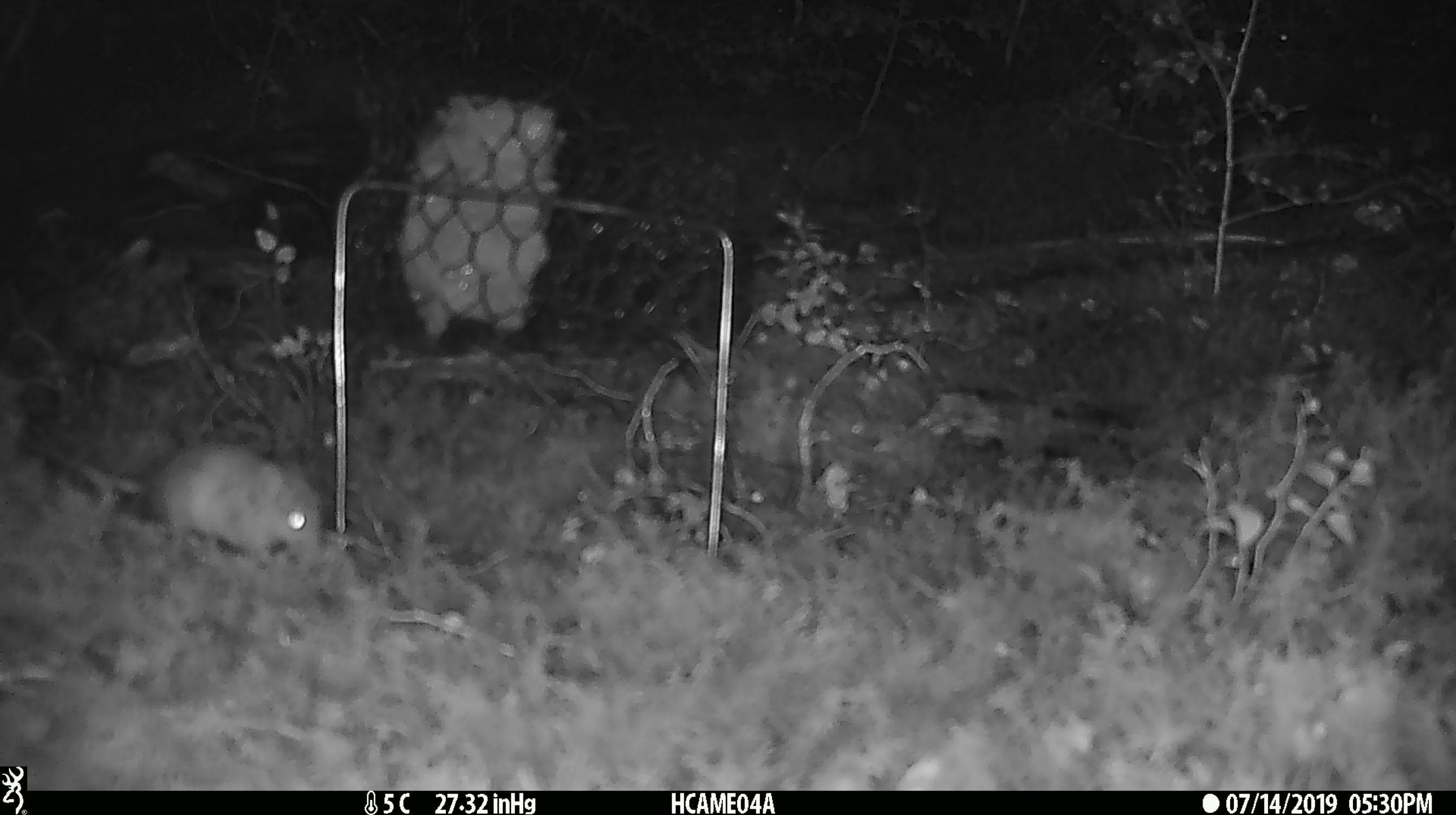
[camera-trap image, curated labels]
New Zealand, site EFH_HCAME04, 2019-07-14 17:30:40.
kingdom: Animalia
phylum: Chordata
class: Mammalia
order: Rodentia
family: Muridae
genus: Mus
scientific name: Mus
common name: mouse